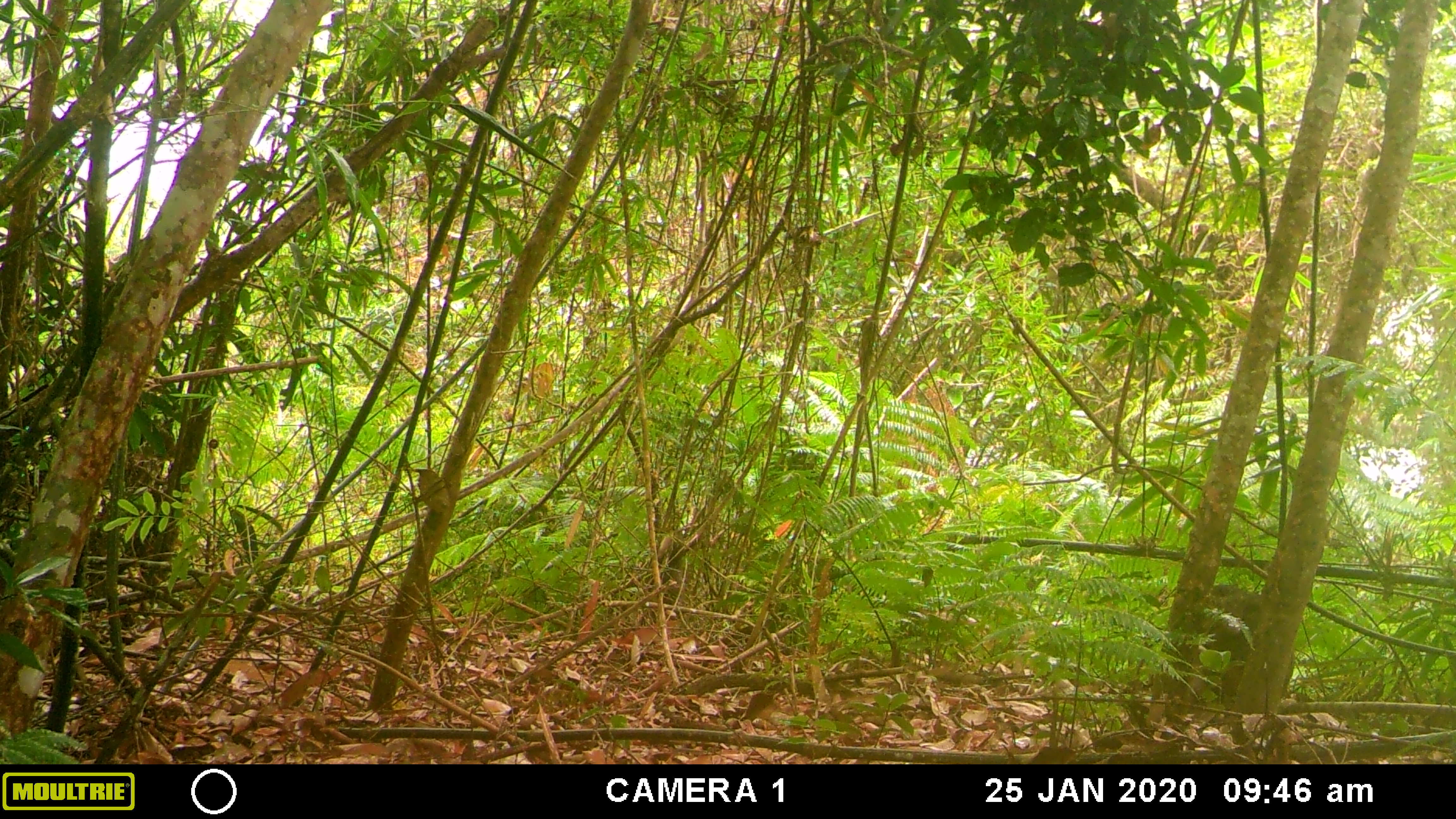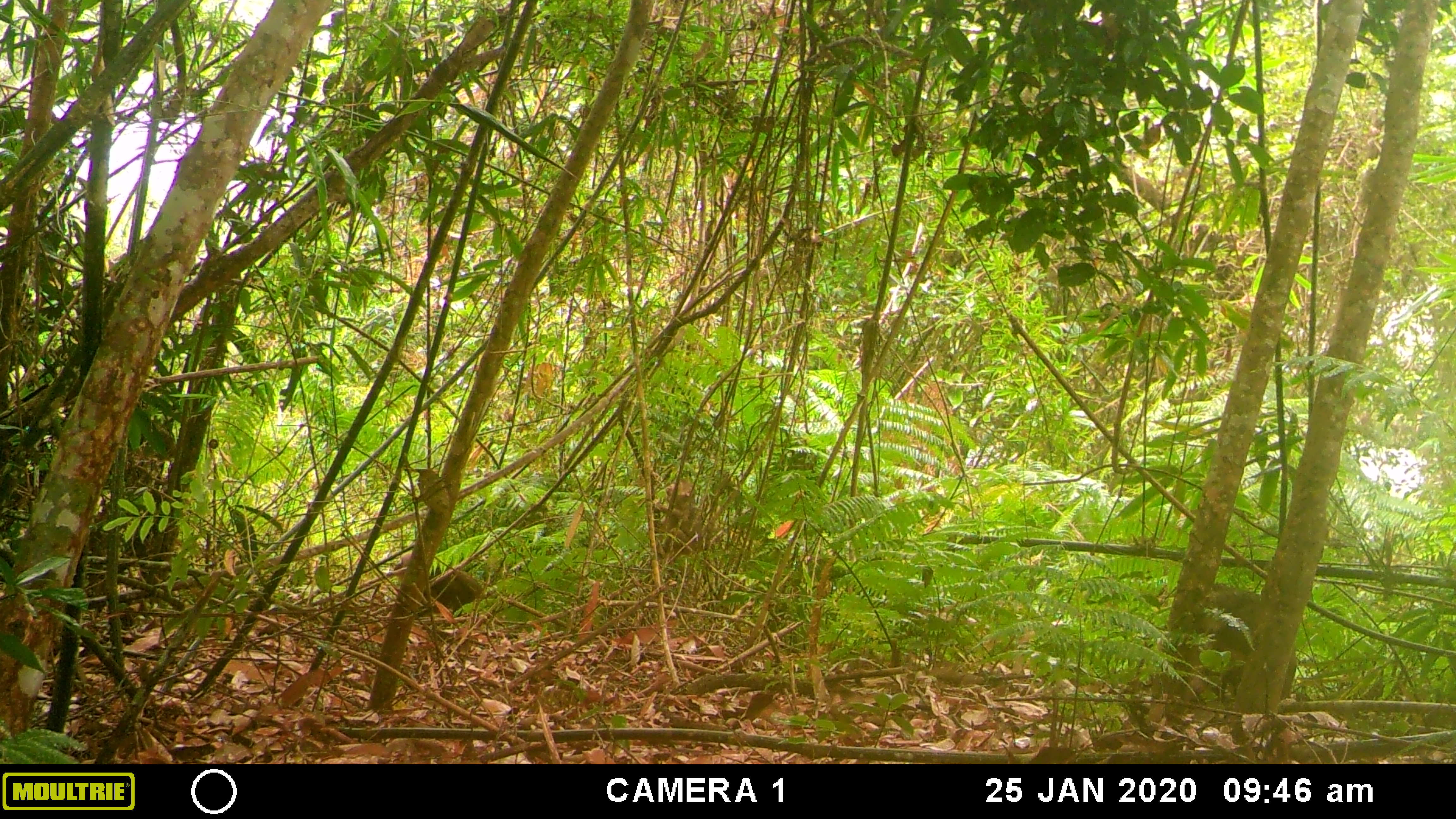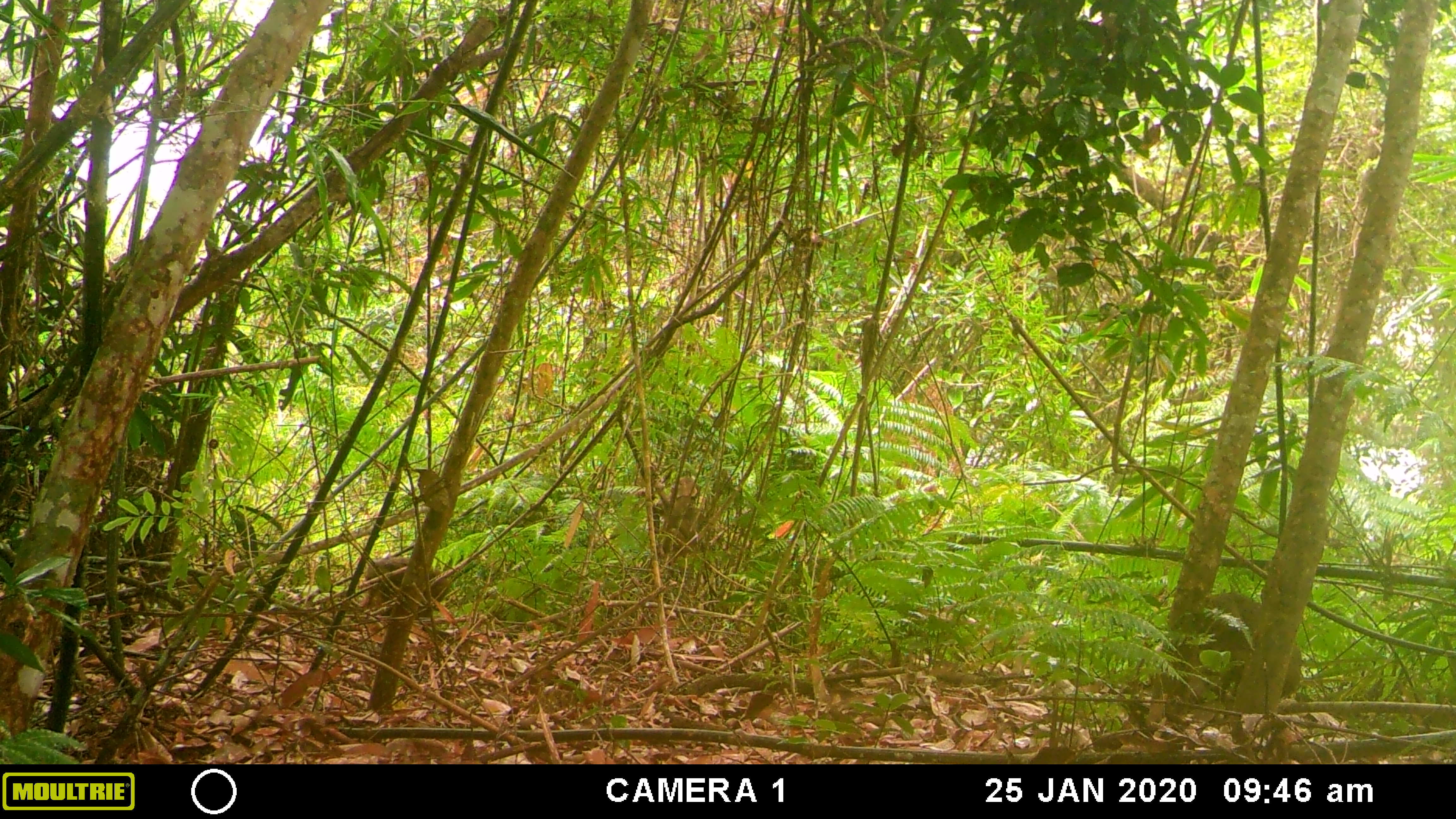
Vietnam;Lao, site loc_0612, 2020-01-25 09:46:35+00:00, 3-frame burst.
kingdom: Animalia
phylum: Chordata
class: Mammalia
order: Primates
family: Cercopithecidae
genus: Macaca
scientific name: Macaca arctoides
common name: stump-tailed macaque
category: stump tailed macaque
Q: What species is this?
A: Stump tailed macaque (stump-tailed macaque) (Macaca arctoides).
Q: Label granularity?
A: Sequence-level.